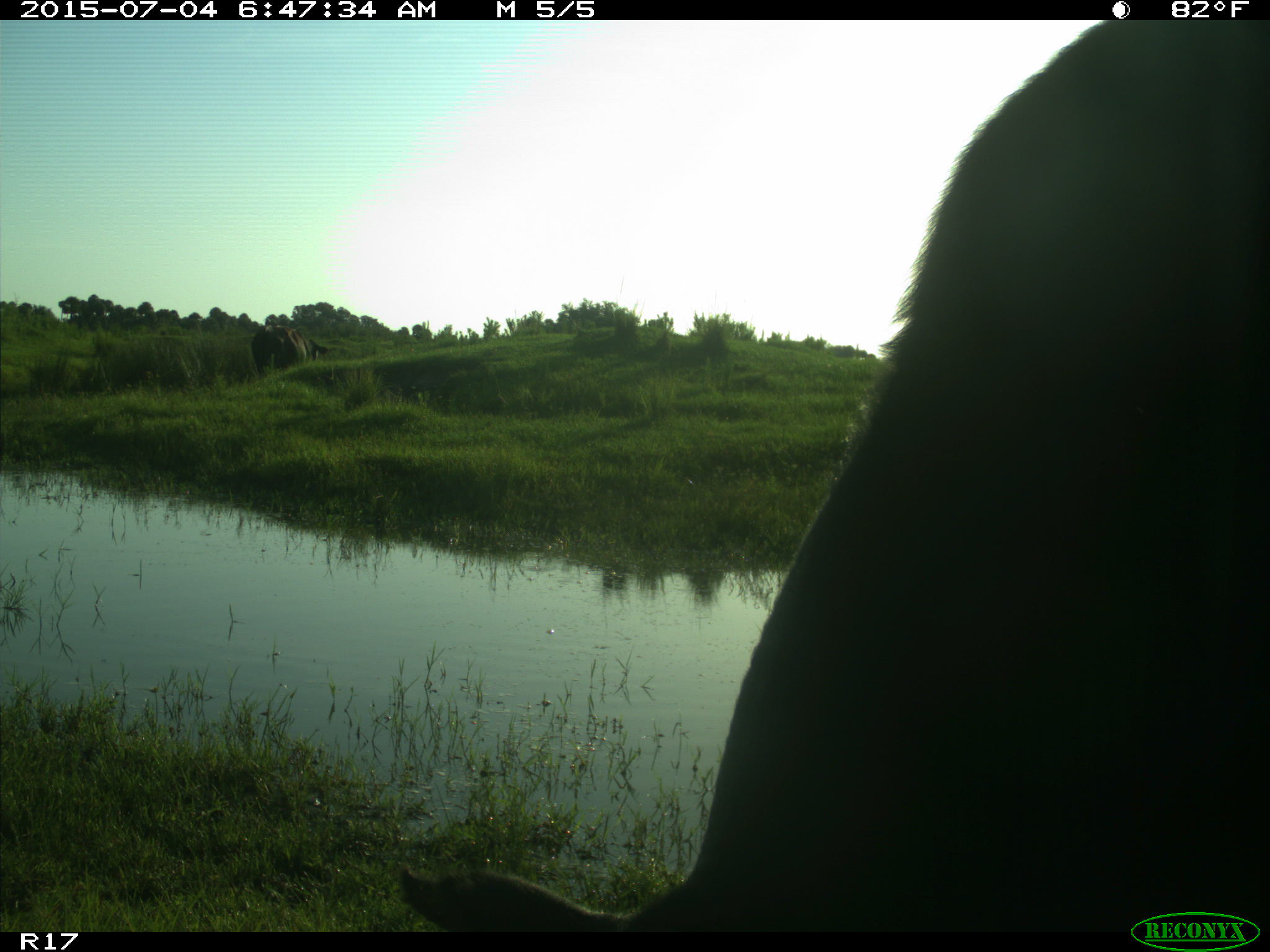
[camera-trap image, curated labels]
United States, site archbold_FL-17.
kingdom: Animalia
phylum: Chordata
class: Mammalia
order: Artiodactyla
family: Bovidae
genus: Bos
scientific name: Bos taurus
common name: domestic cow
Bos taurus (domestic cow).